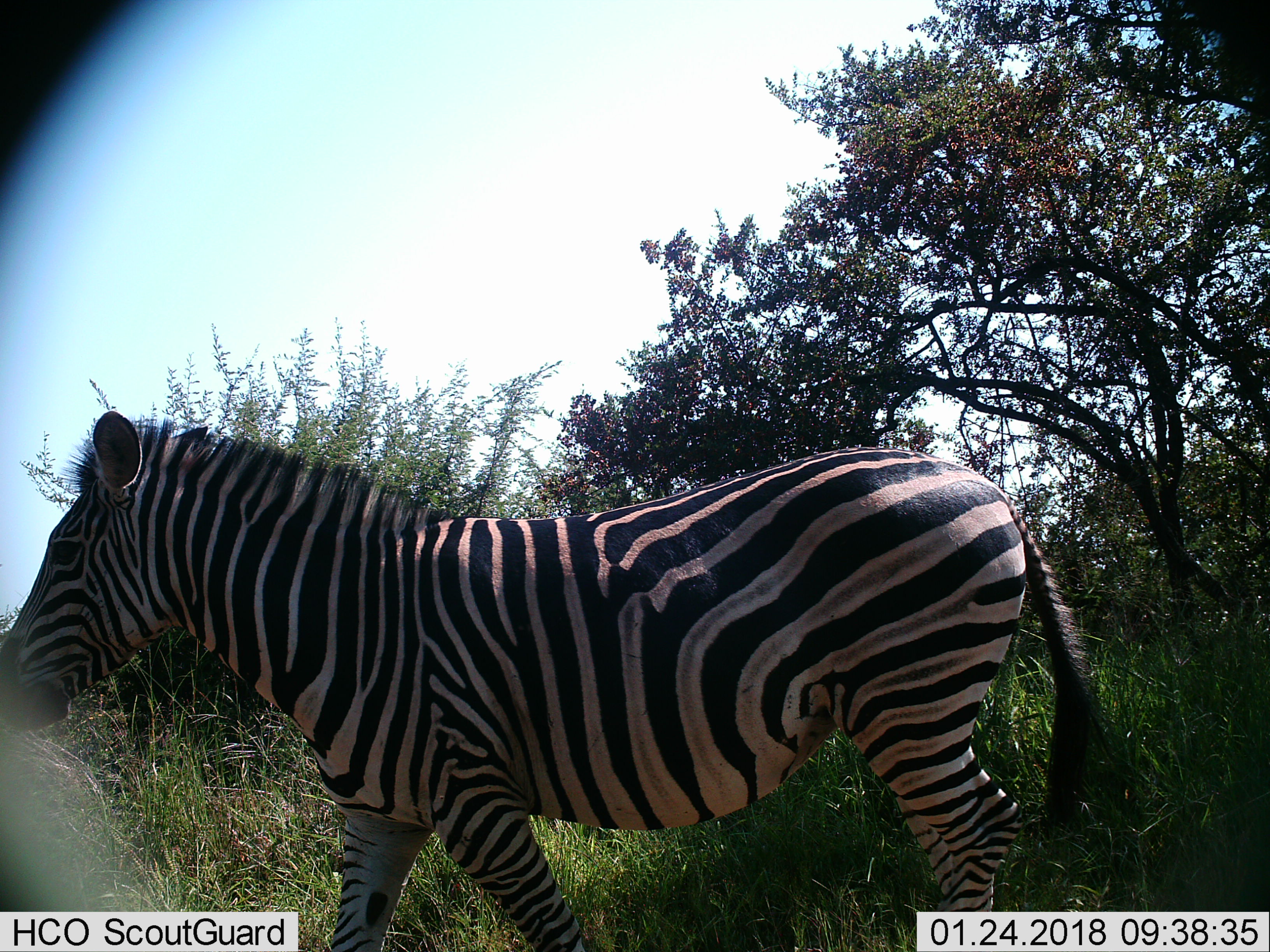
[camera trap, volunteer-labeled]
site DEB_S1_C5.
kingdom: Animalia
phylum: Chordata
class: Mammalia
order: Perissodactyla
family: Equidae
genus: Equus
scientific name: Equus quagga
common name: plains zebra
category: zebraplains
Zebraplains (plains zebra) (Equus quagga), count 1. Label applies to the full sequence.